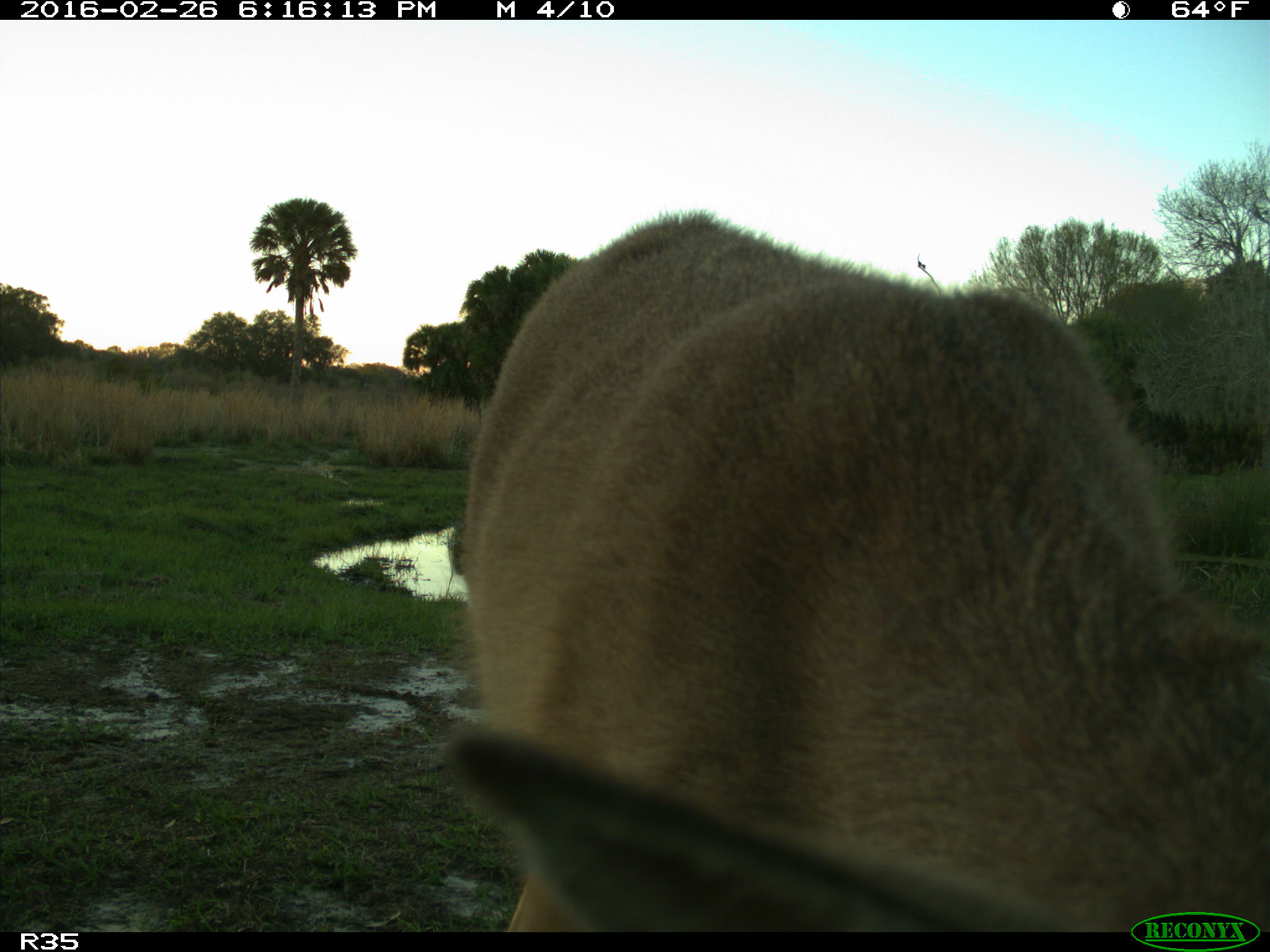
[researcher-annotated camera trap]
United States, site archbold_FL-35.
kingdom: Animalia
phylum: Chordata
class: Mammalia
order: Artiodactyla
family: Cervidae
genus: Odocoileus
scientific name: Odocoileus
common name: deer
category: unidentified deer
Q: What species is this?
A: Unidentified deer (deer) (Odocoileus).